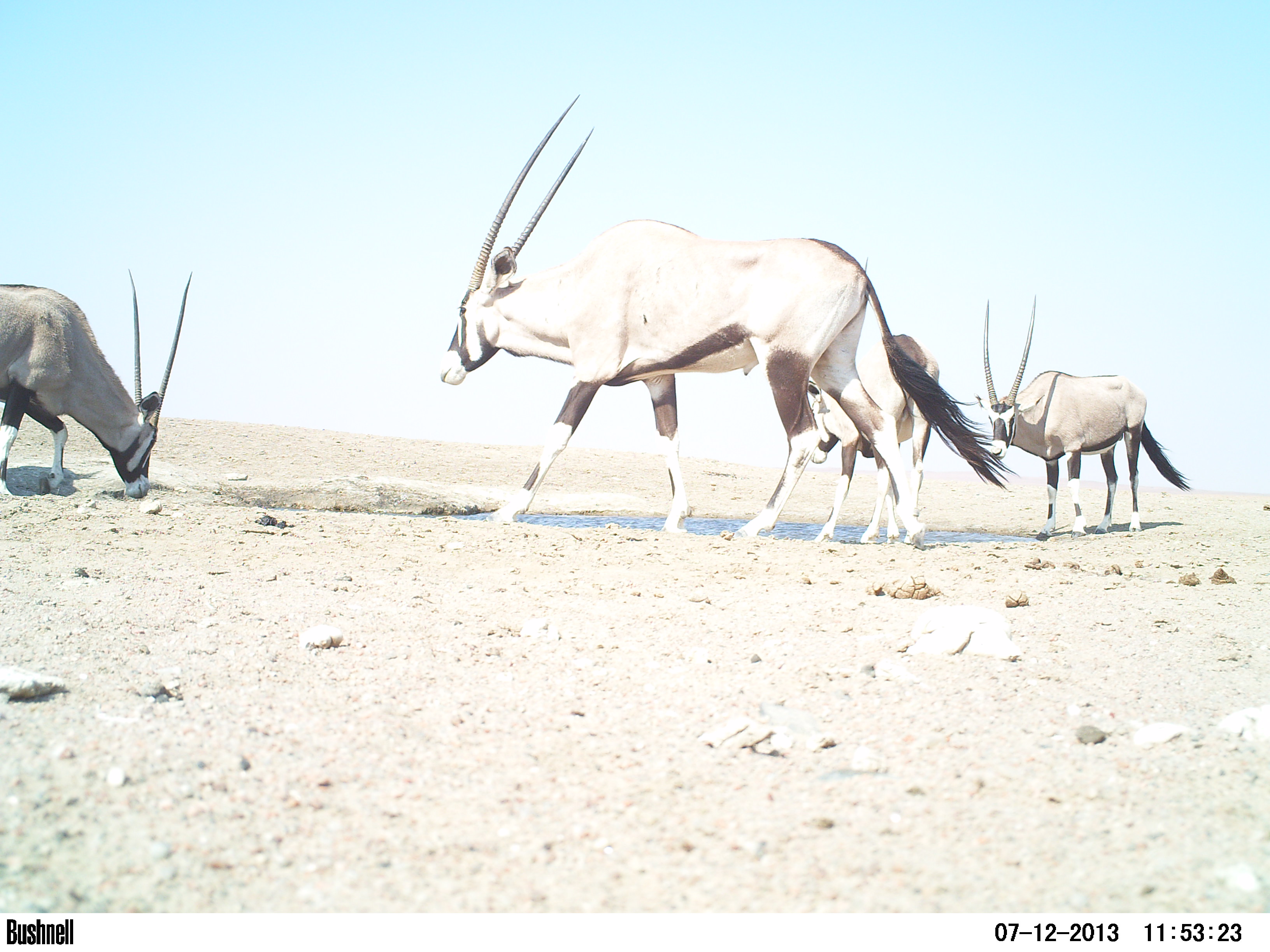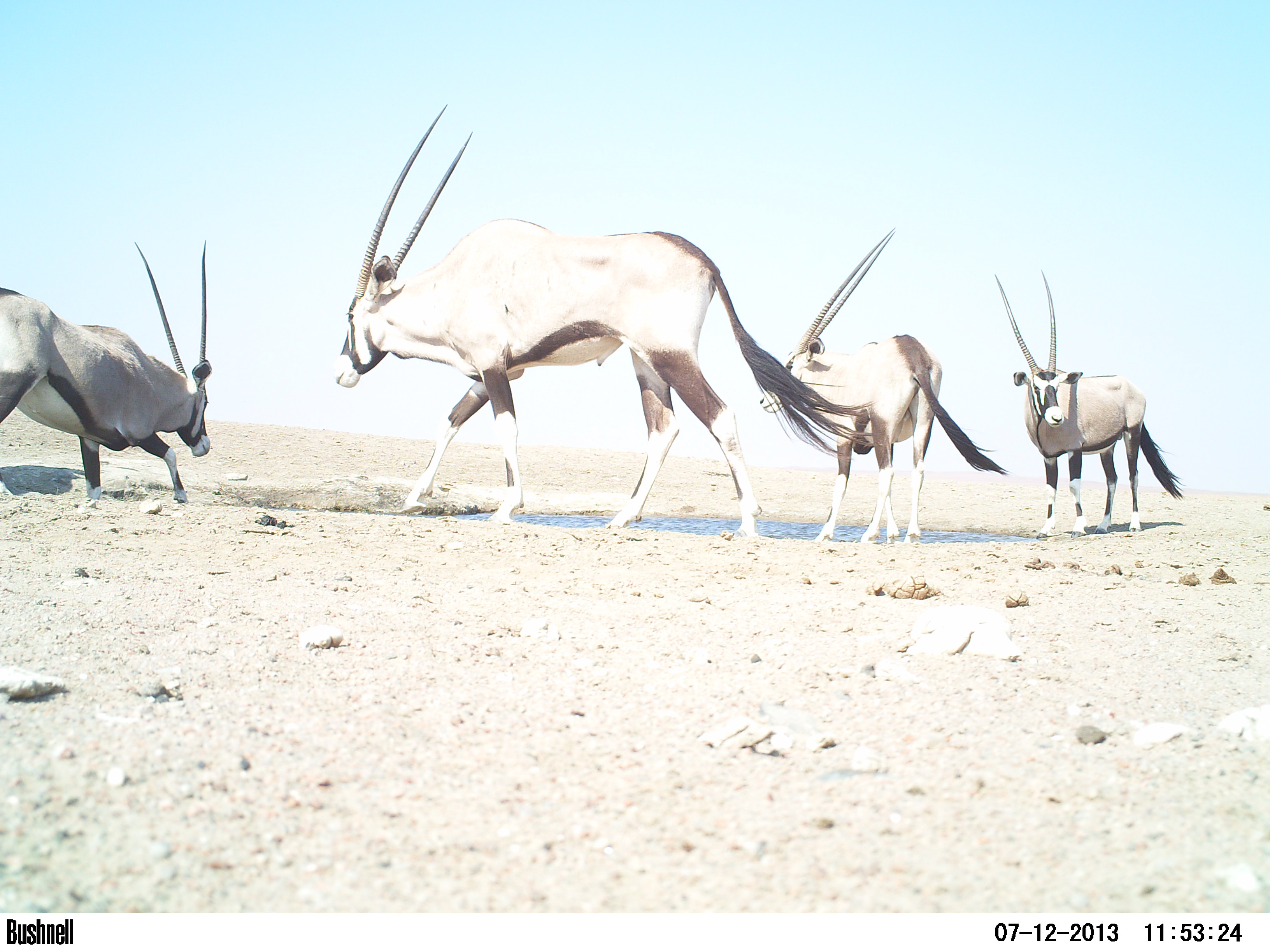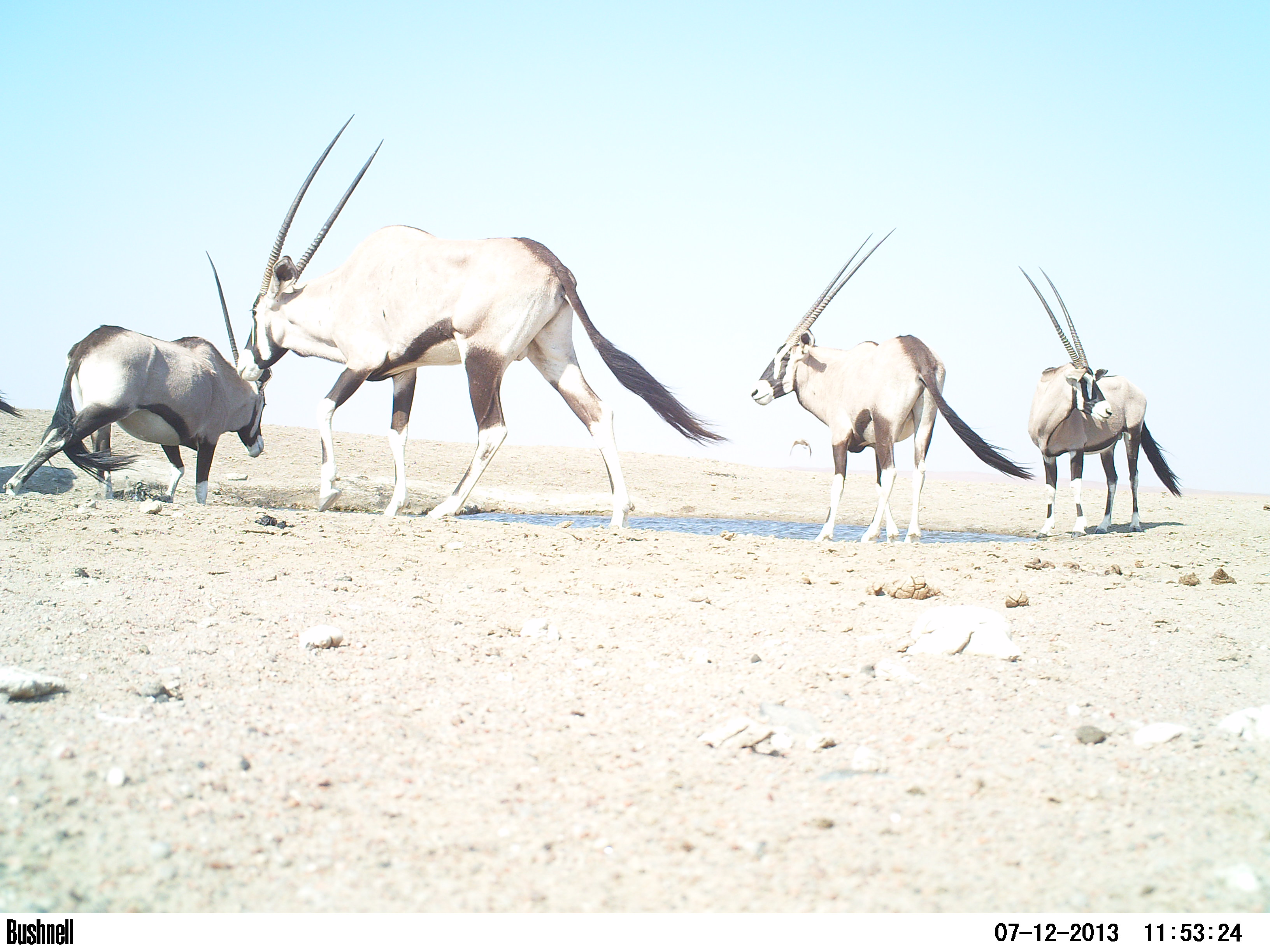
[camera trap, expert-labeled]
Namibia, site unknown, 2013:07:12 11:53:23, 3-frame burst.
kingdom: Animalia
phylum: Chordata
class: Mammalia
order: Artiodactyla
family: Bovidae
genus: Oryx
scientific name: Oryx gazella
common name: gemsbok